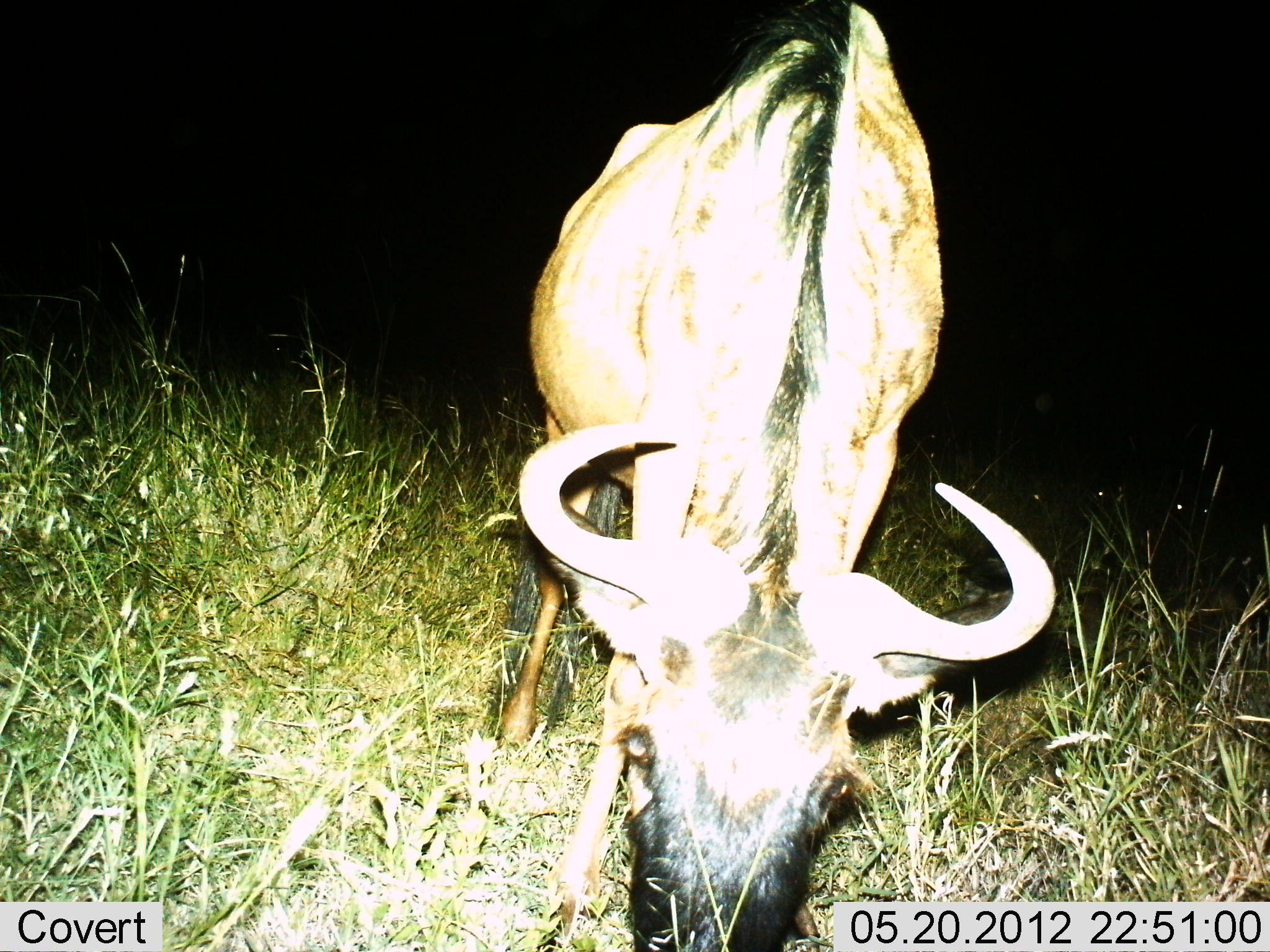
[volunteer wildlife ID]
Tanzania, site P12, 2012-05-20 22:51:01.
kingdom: Animalia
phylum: Chordata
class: Mammalia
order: Artiodactyla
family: Bovidae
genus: Connochaetes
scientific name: Connochaetes taurinus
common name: blue wildebeest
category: wildebeest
Wildebeest (blue wildebeest) (Connochaetes taurinus), count 1. Behavior (volunteer vote fractions): standing 40%, resting 0%, moving 0%, interacting 10%. Young present (vote fraction): 0%. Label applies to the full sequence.